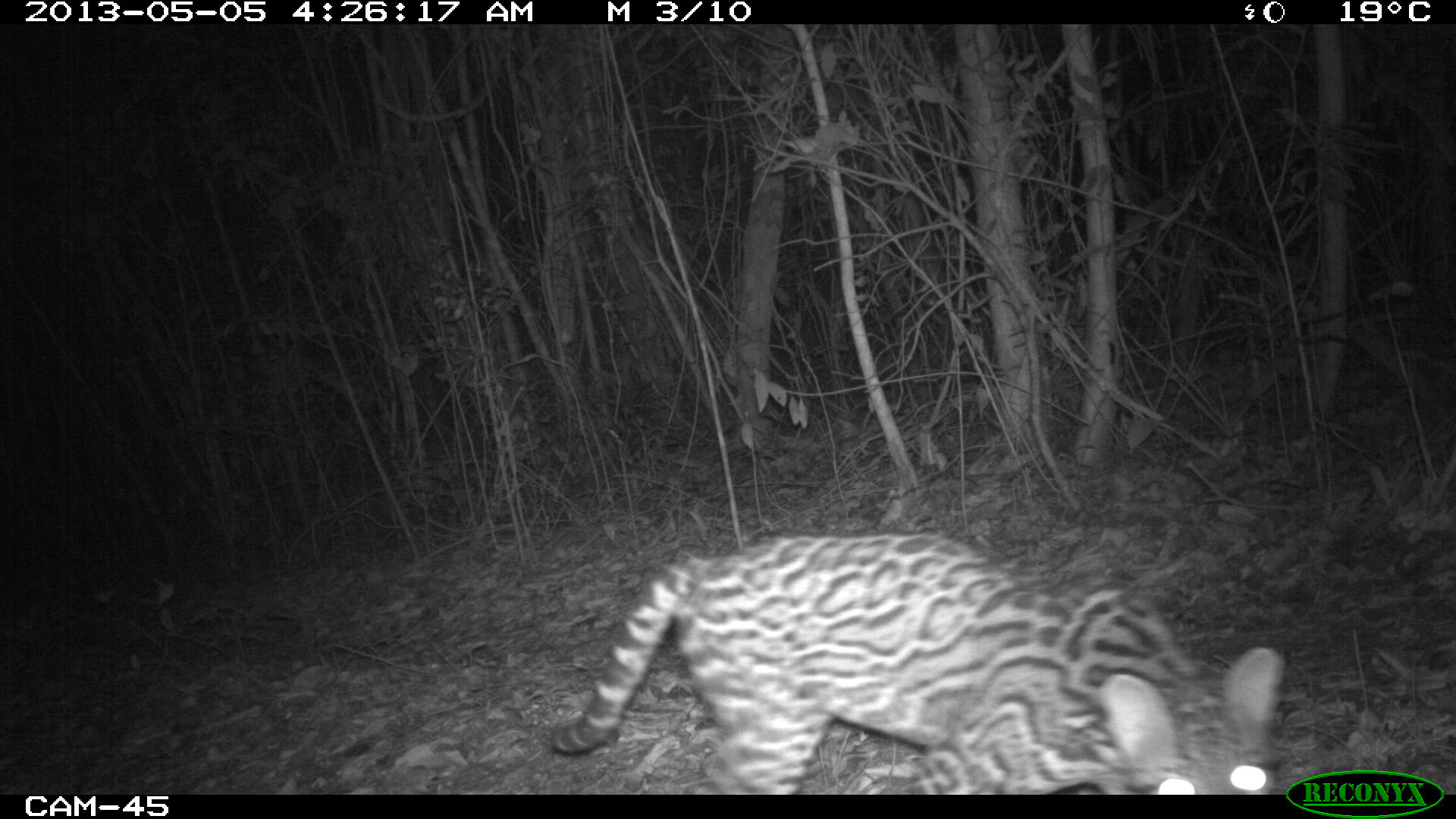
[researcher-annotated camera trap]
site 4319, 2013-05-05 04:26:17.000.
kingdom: Animalia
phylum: Chordata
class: Mammalia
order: Carnivora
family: Felidae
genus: Leopardus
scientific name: Leopardus pardalis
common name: ocelot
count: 1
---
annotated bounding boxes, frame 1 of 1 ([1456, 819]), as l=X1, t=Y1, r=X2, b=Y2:
leopardus pardalis: l=544, t=529, r=1286, b=795